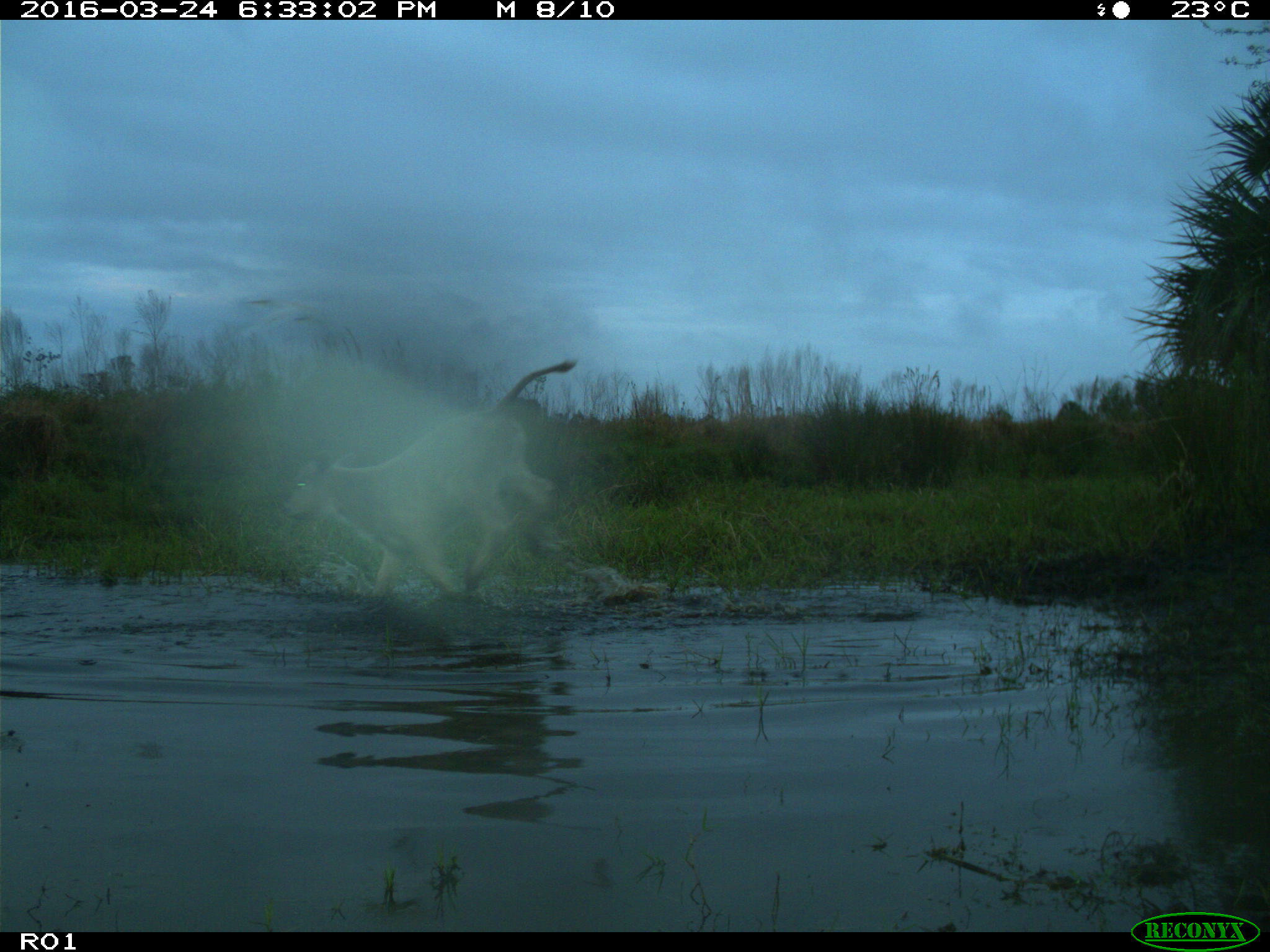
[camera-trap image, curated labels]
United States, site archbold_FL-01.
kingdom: Animalia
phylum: Chordata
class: Mammalia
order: Artiodactyla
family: Bovidae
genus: Bos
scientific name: Bos taurus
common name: domestic cow